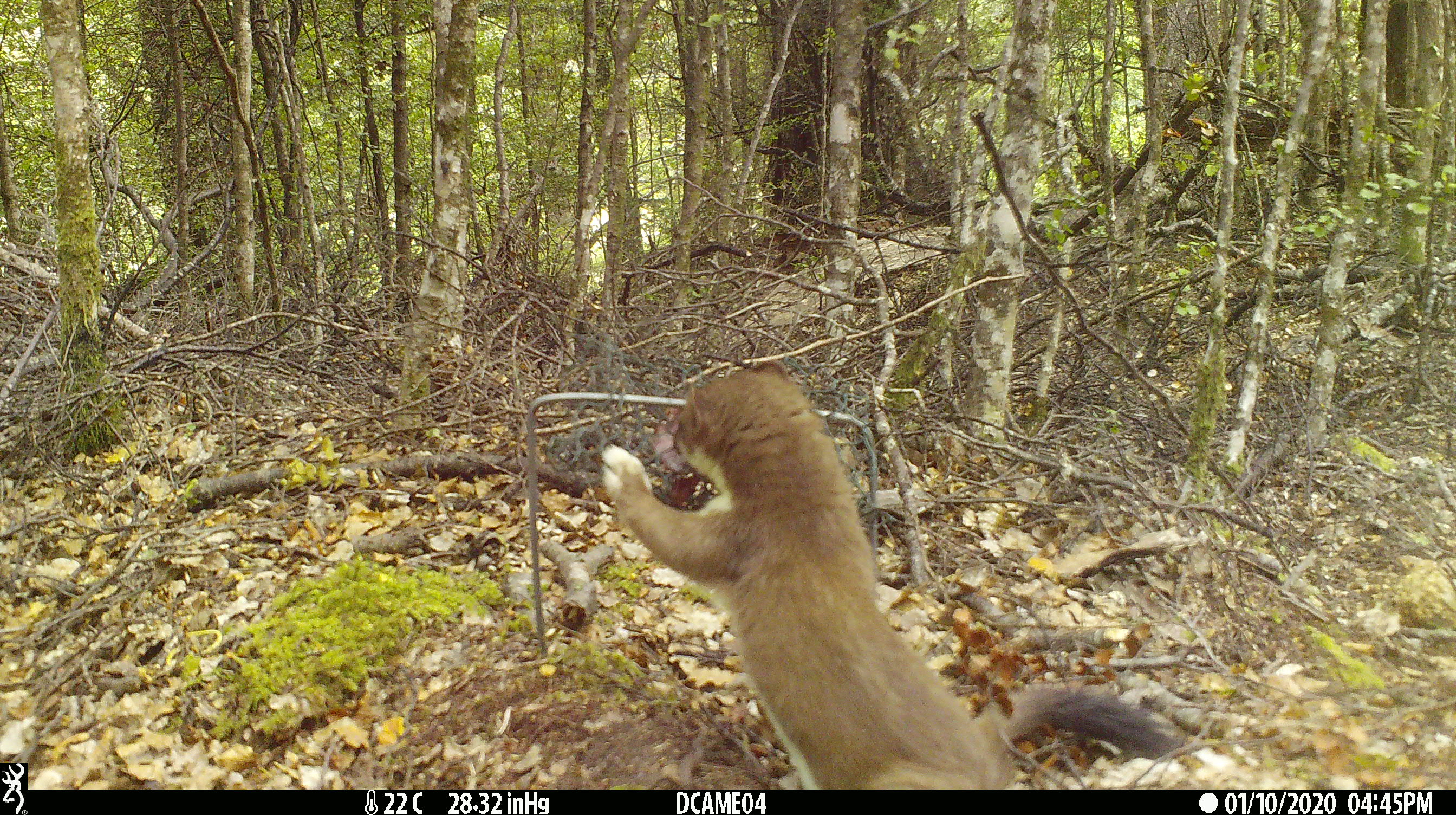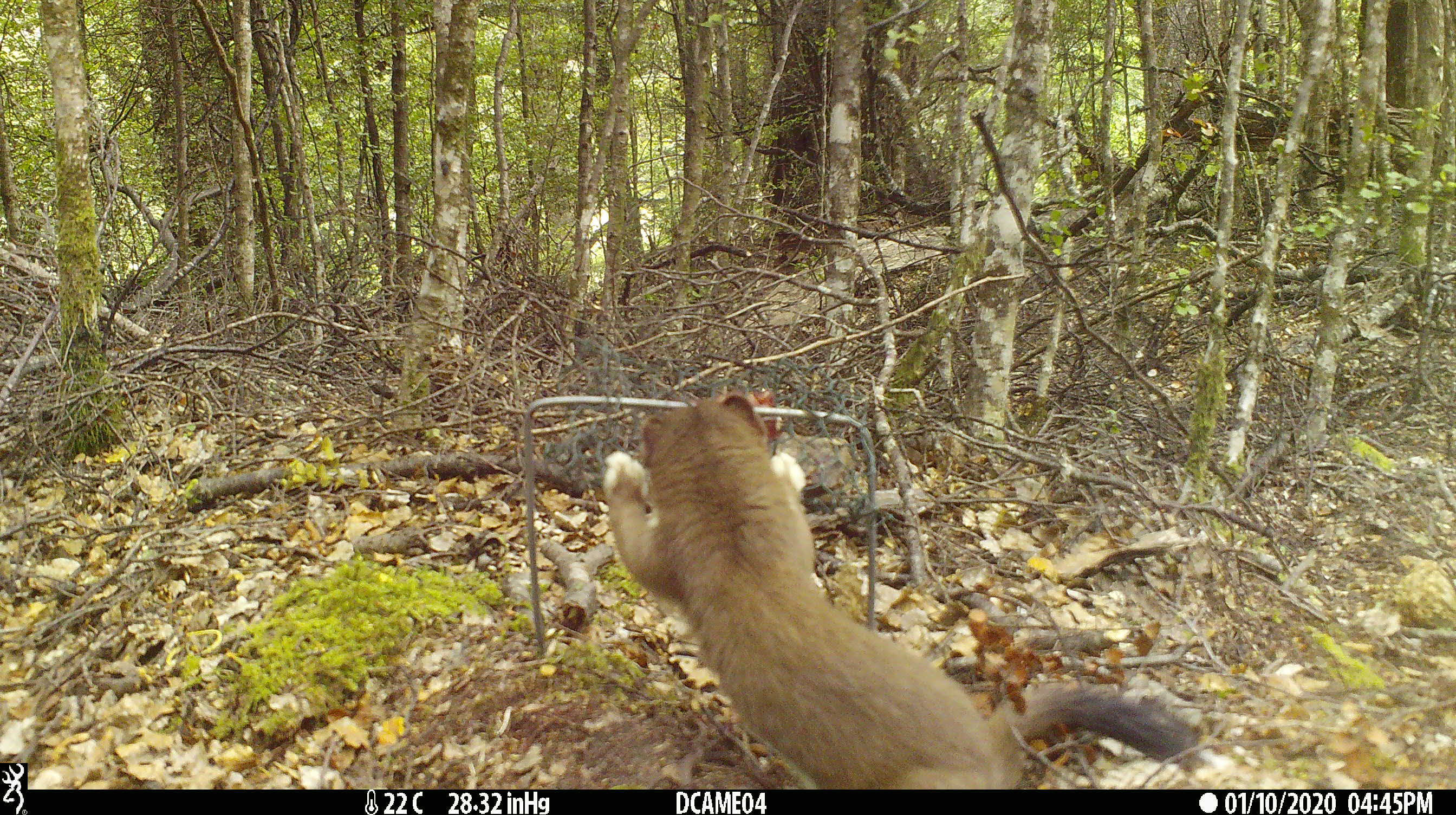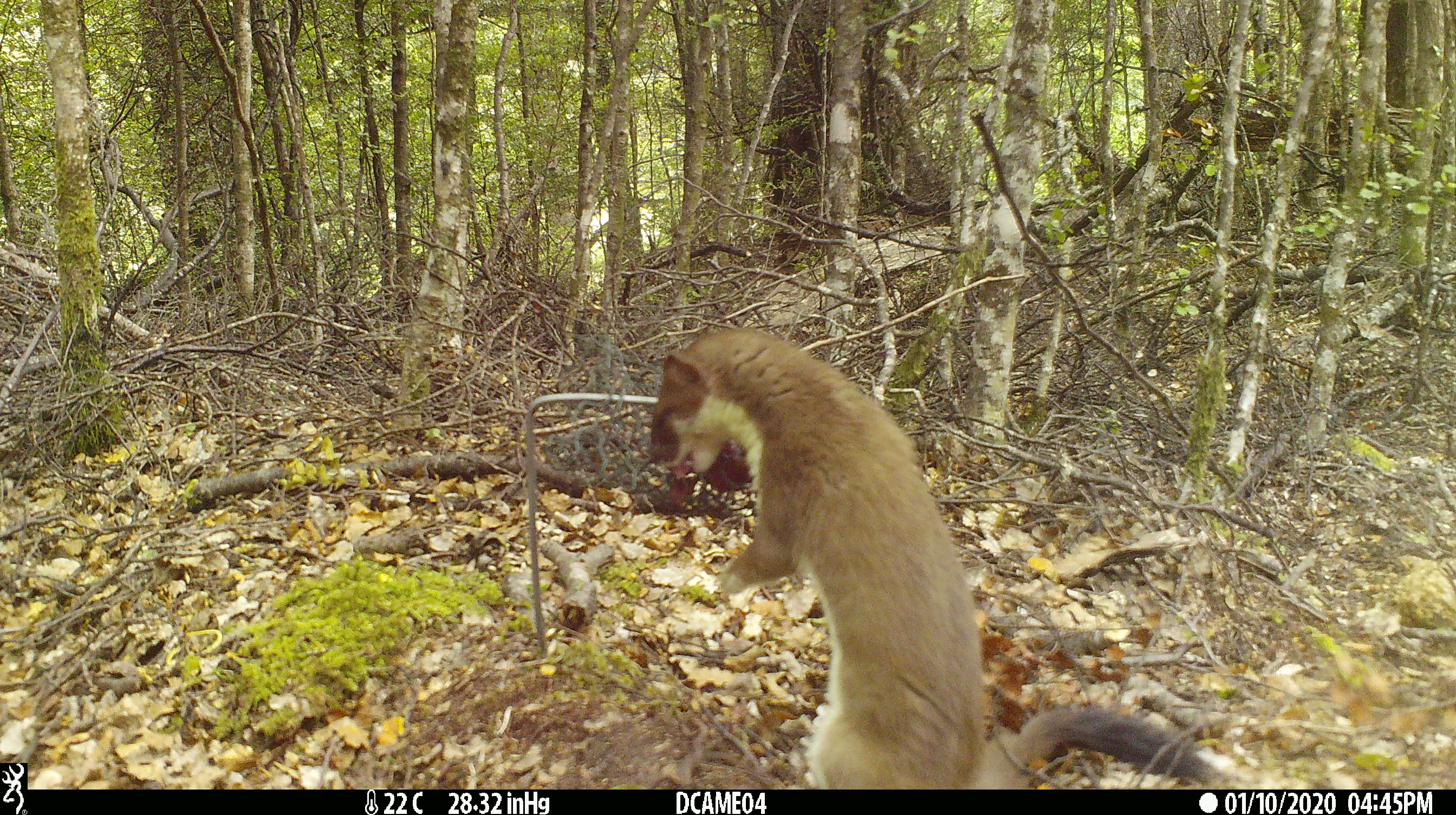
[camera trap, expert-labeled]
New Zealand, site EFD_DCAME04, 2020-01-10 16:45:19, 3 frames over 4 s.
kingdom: Animalia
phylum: Chordata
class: Mammalia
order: Carnivora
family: Mustelidae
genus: Mustela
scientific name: Mustela erminea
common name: stoat